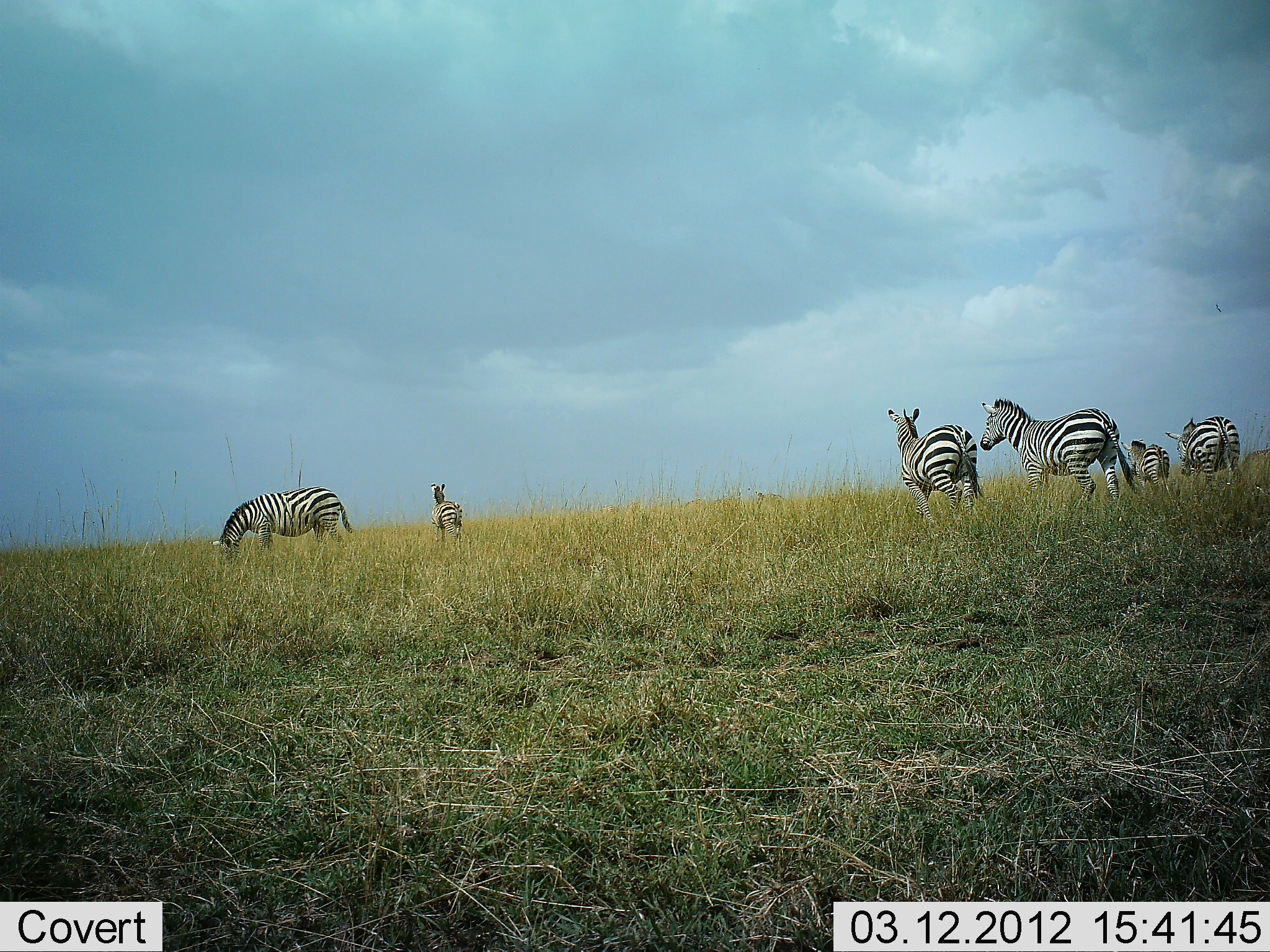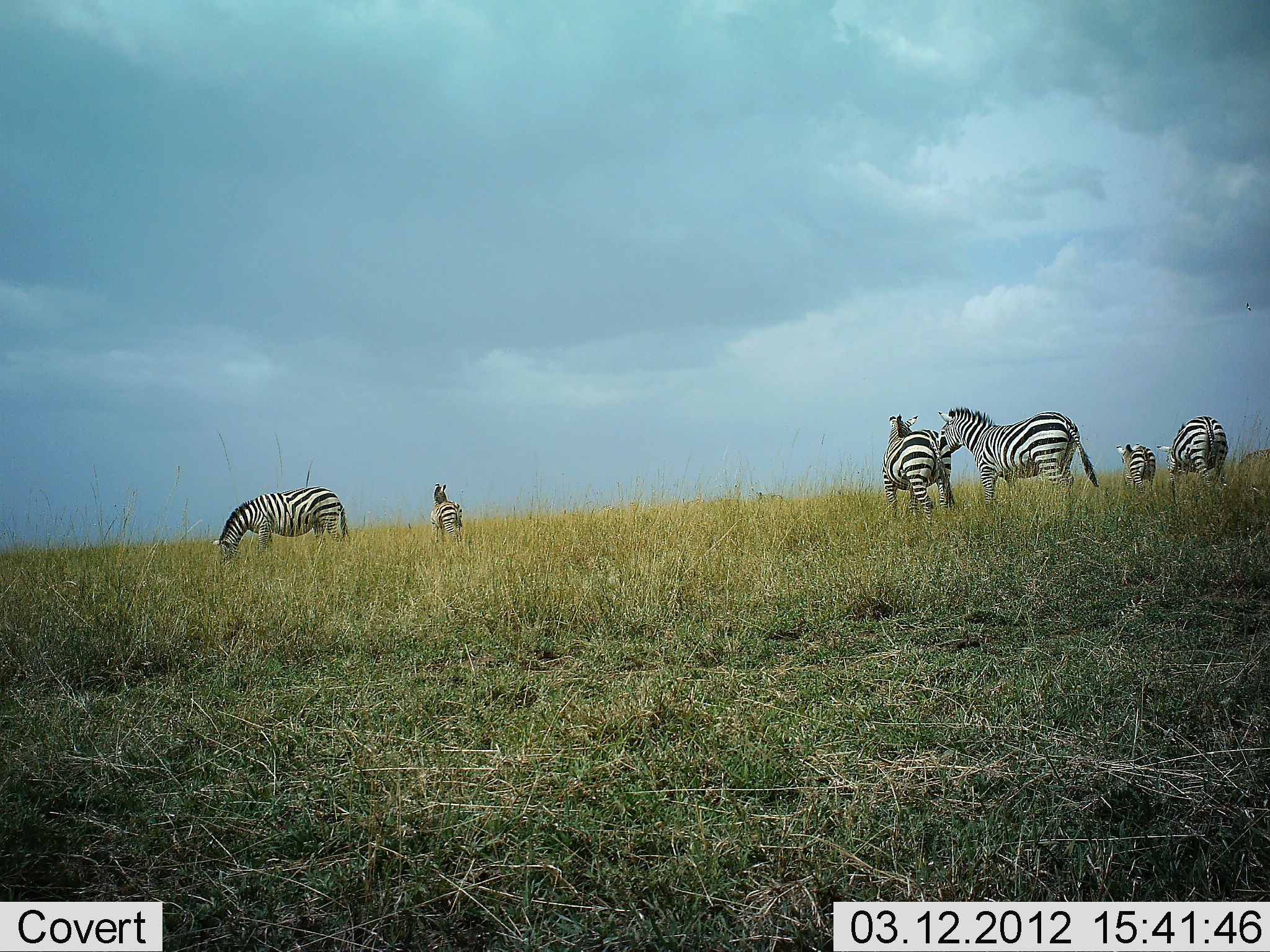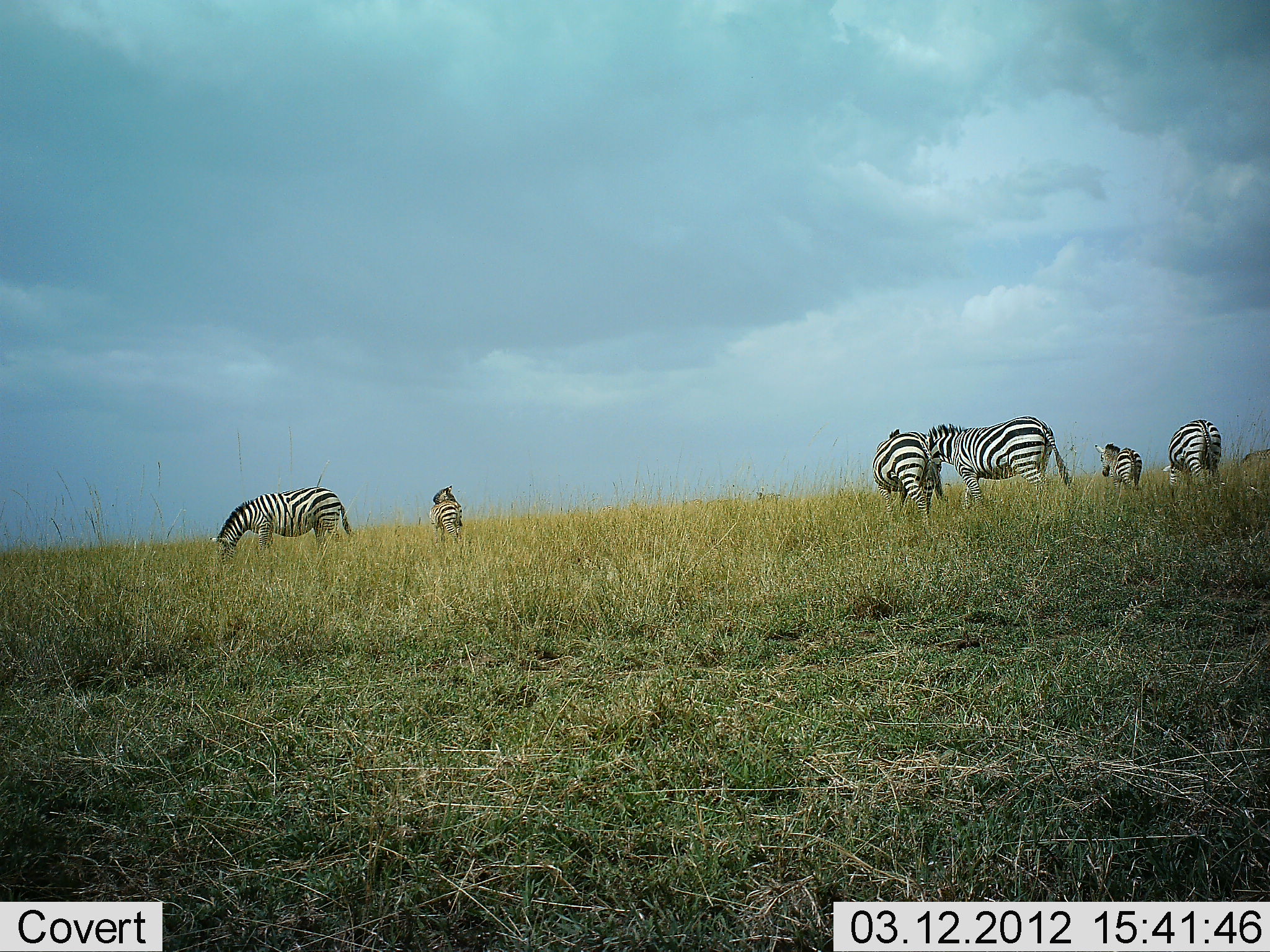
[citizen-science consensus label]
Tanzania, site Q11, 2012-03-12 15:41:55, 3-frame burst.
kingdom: Animalia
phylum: Chordata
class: Mammalia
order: Perissodactyla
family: Equidae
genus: Equus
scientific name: Equus quagga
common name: plains zebra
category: zebra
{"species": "zebra (plains zebra) (Equus quagga)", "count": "6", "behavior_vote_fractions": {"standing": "56%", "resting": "0%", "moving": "75%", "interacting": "0%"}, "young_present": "19%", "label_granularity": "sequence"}